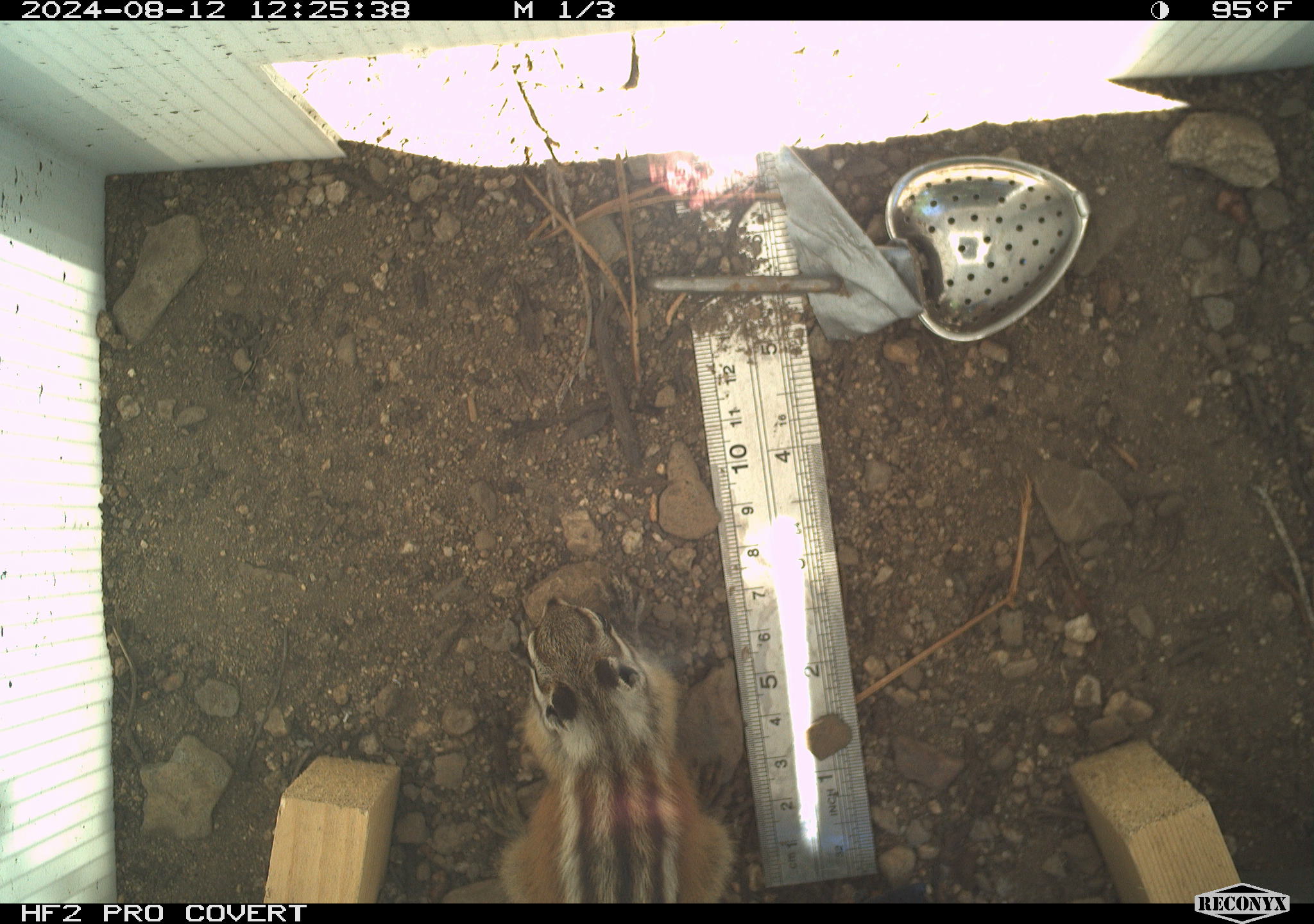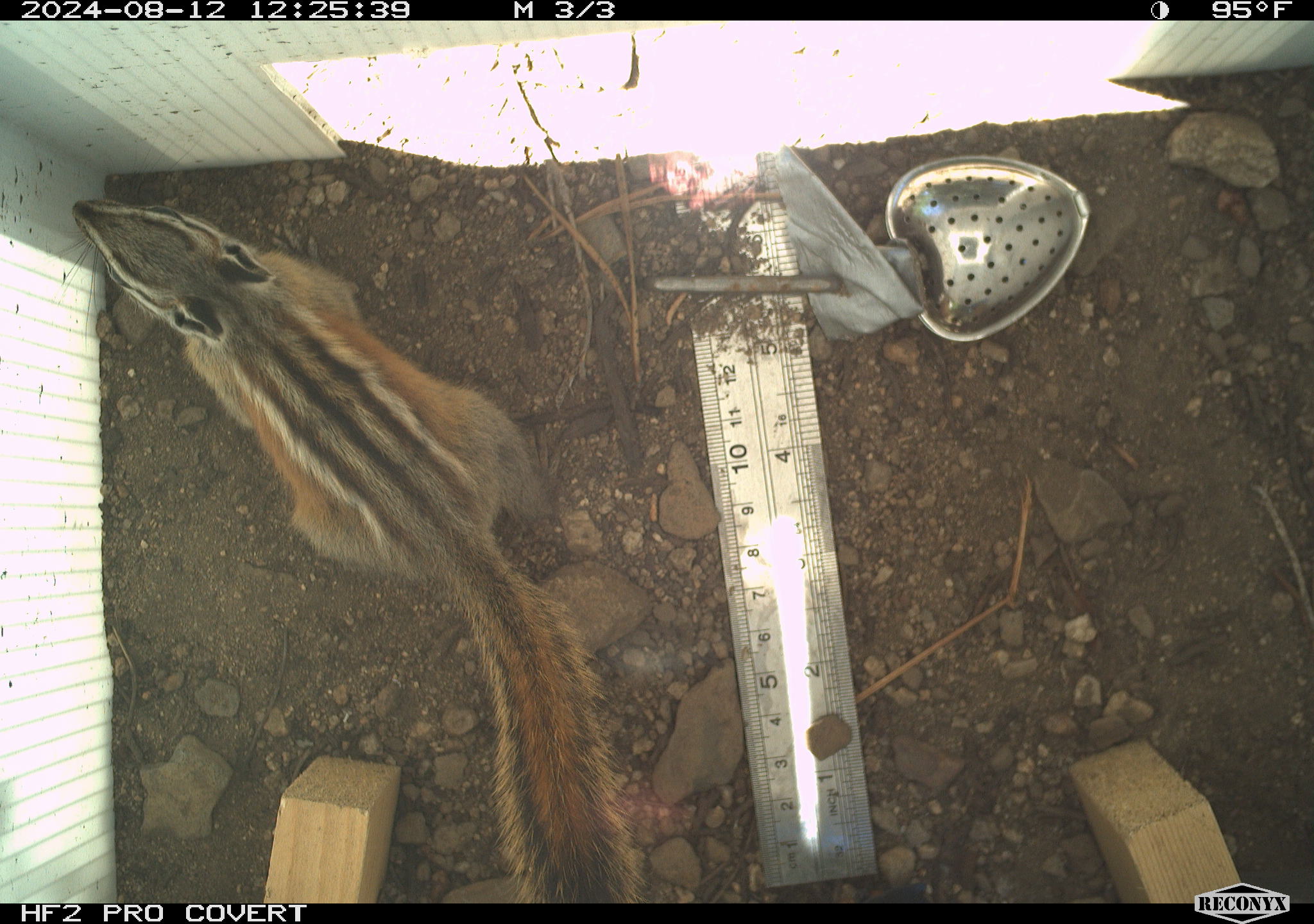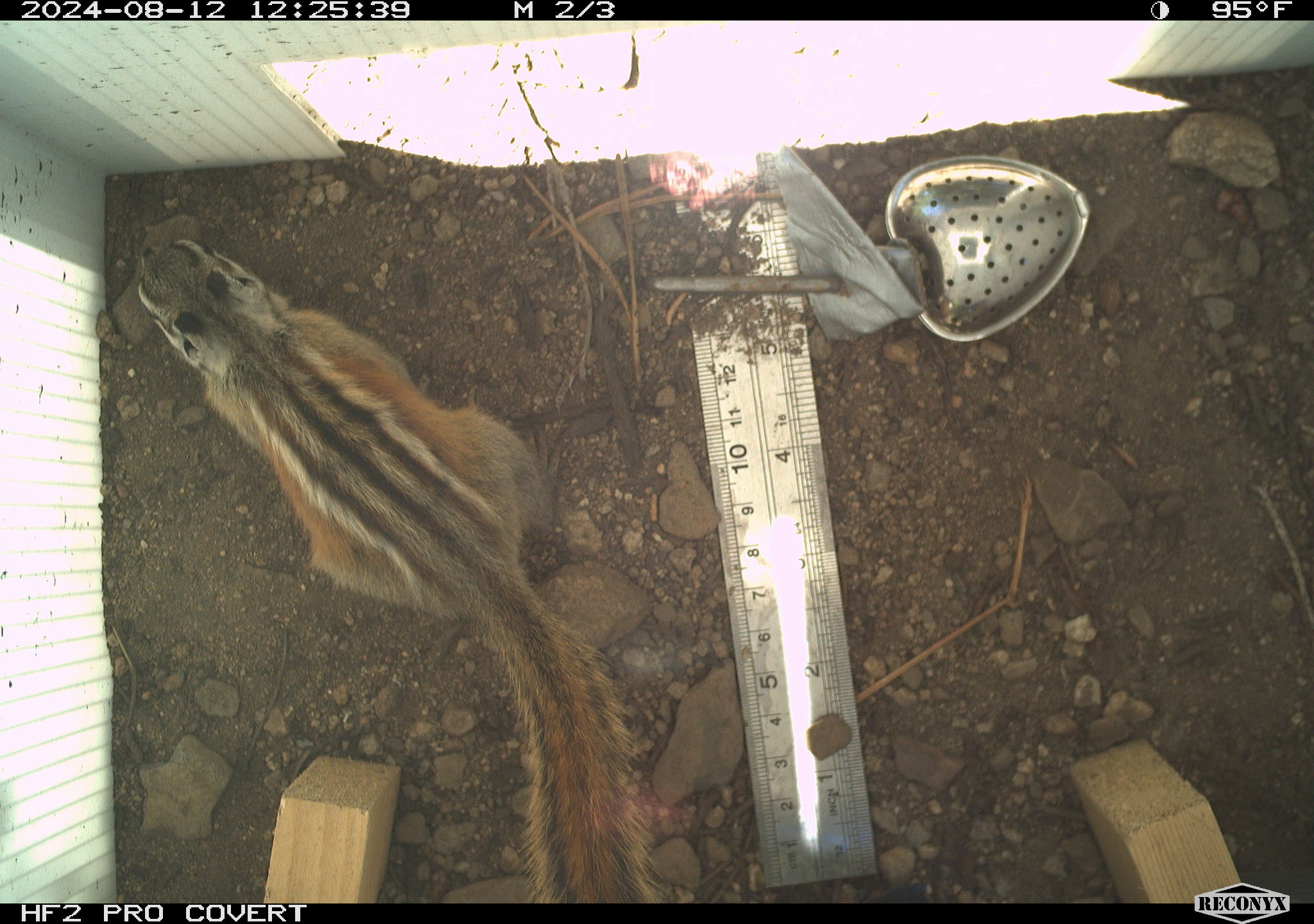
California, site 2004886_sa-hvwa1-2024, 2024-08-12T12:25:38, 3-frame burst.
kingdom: Animalia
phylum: Chordata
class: Mammalia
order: Rodentia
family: Sciuridae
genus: Neotamias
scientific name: Neotamias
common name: western chipmunks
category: neotamias species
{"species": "neotamias species (western chipmunks) (Neotamias)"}